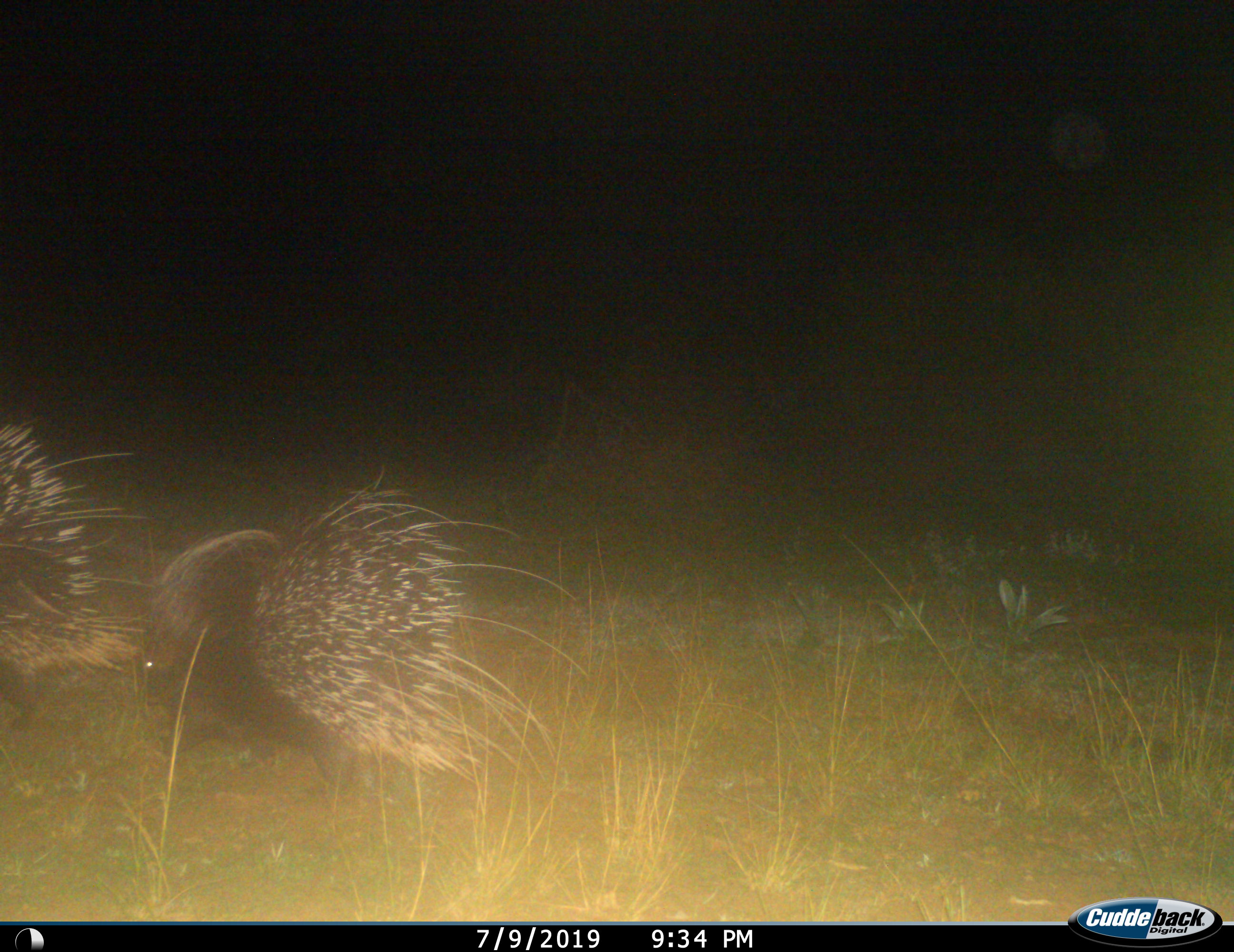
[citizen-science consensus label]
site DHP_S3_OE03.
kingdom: Animalia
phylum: Chordata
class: Mammalia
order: Rodentia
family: Hystricidae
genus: Hystrix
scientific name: Hystrix cristata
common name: crested porcupine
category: porcupine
Porcupine (crested porcupine) (Hystrix cristata), count 2. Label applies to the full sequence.